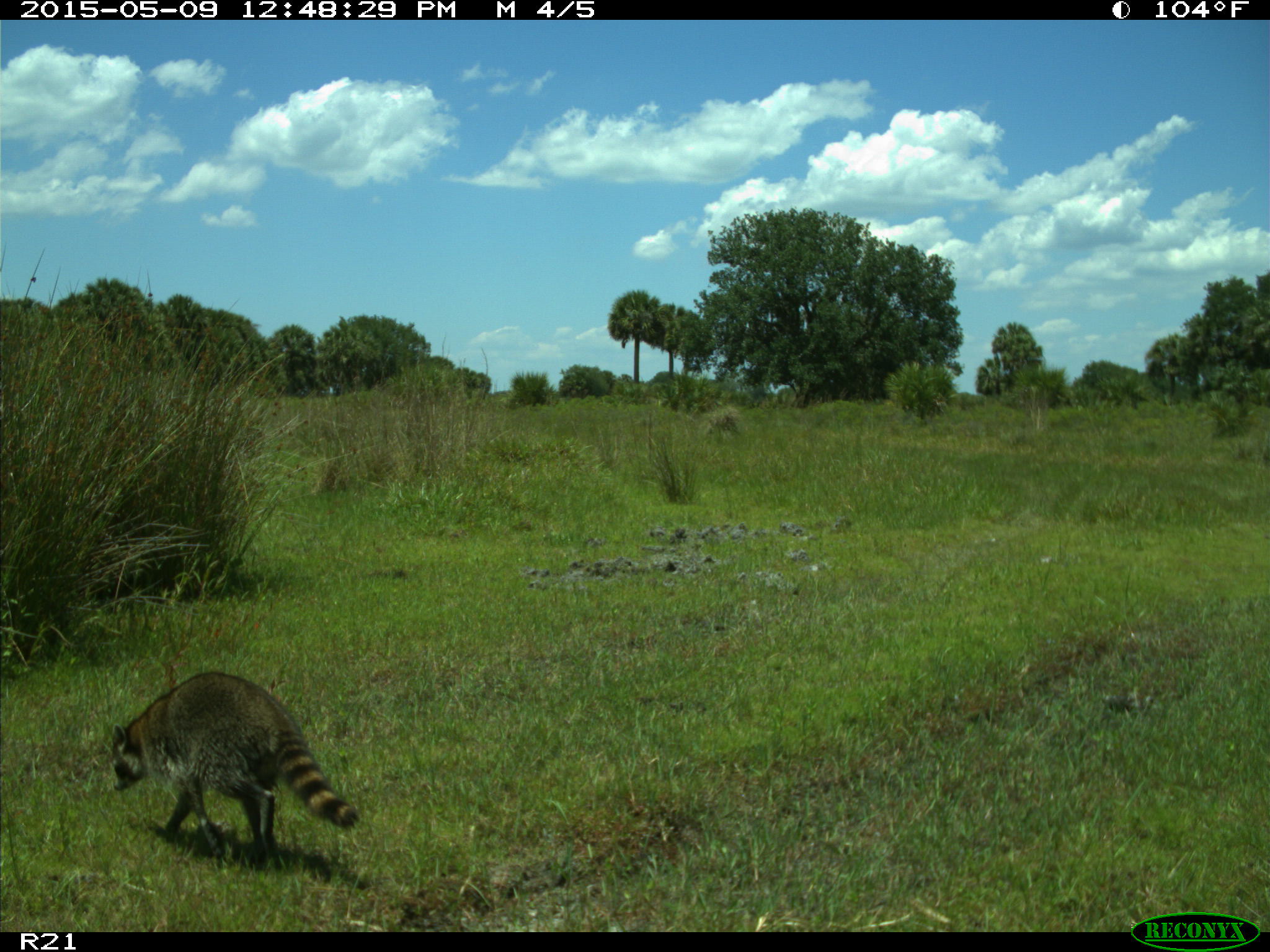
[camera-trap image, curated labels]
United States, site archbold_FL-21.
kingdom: Animalia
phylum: Chordata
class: Mammalia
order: Carnivora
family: Procyonidae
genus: Procyon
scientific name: Procyon lotor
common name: common raccoon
Procyon lotor (common raccoon).